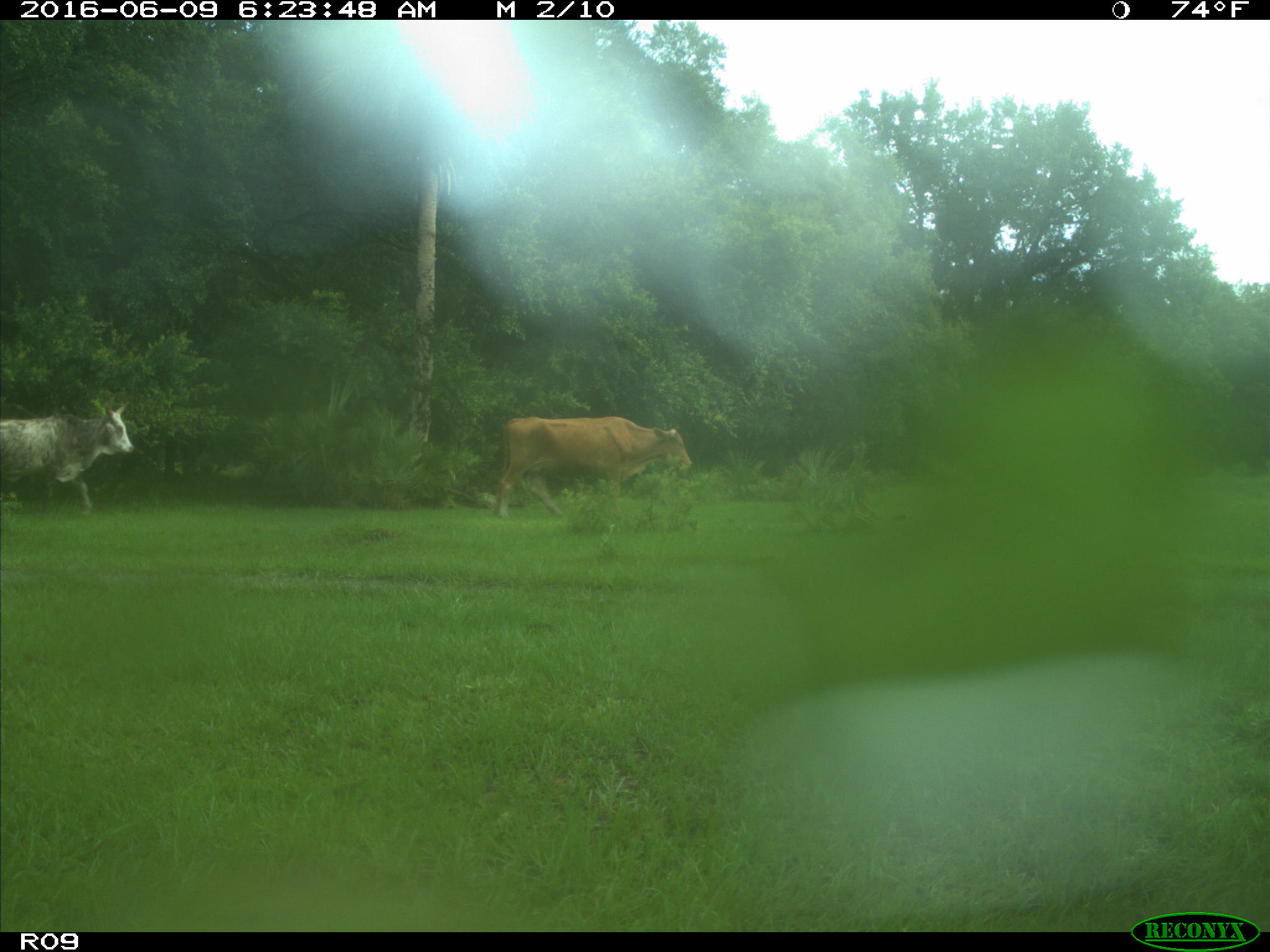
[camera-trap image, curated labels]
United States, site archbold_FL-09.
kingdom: Animalia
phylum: Chordata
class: Mammalia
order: Artiodactyla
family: Bovidae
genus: Bos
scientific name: Bos taurus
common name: domestic cow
Bos taurus (domestic cow).